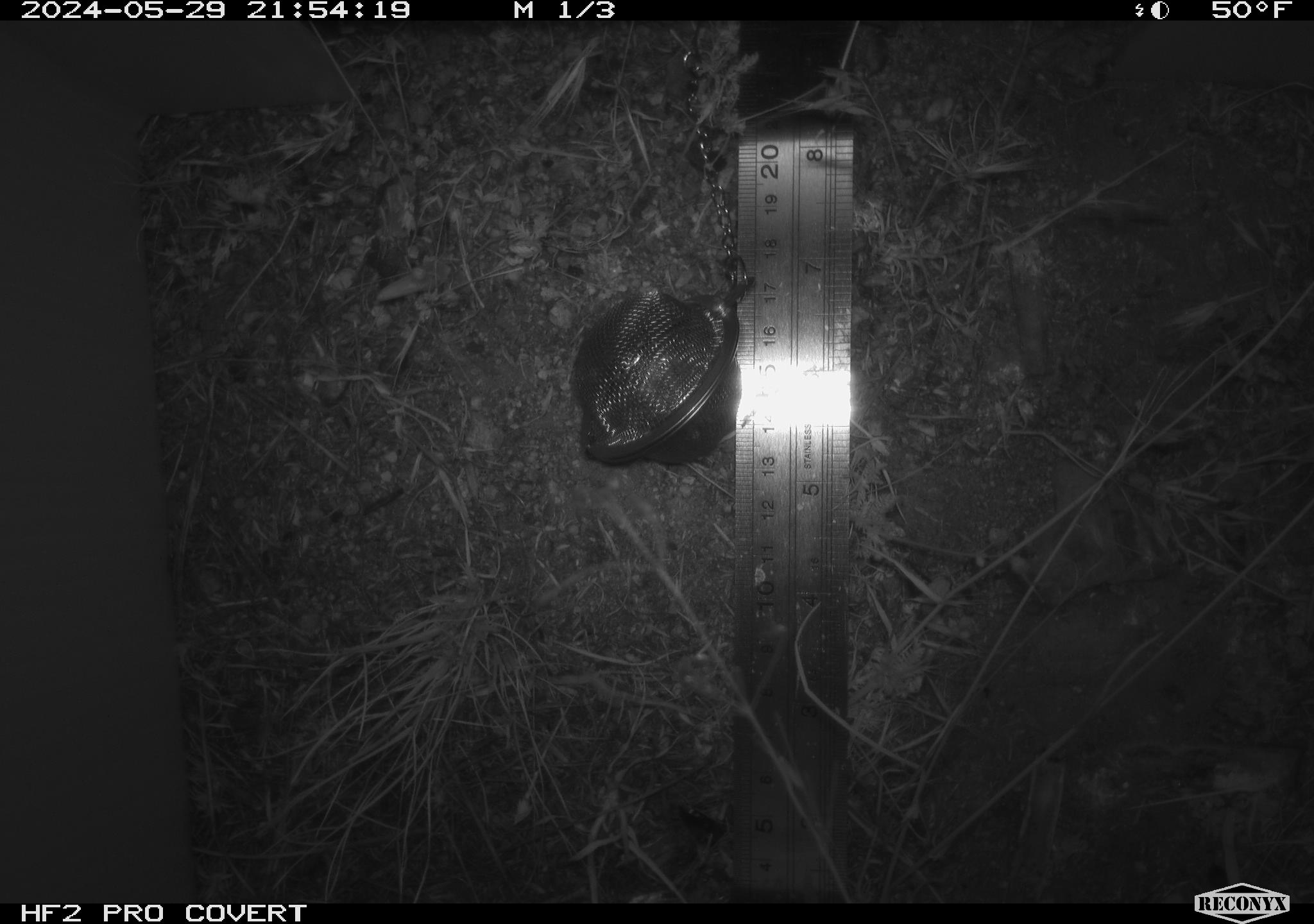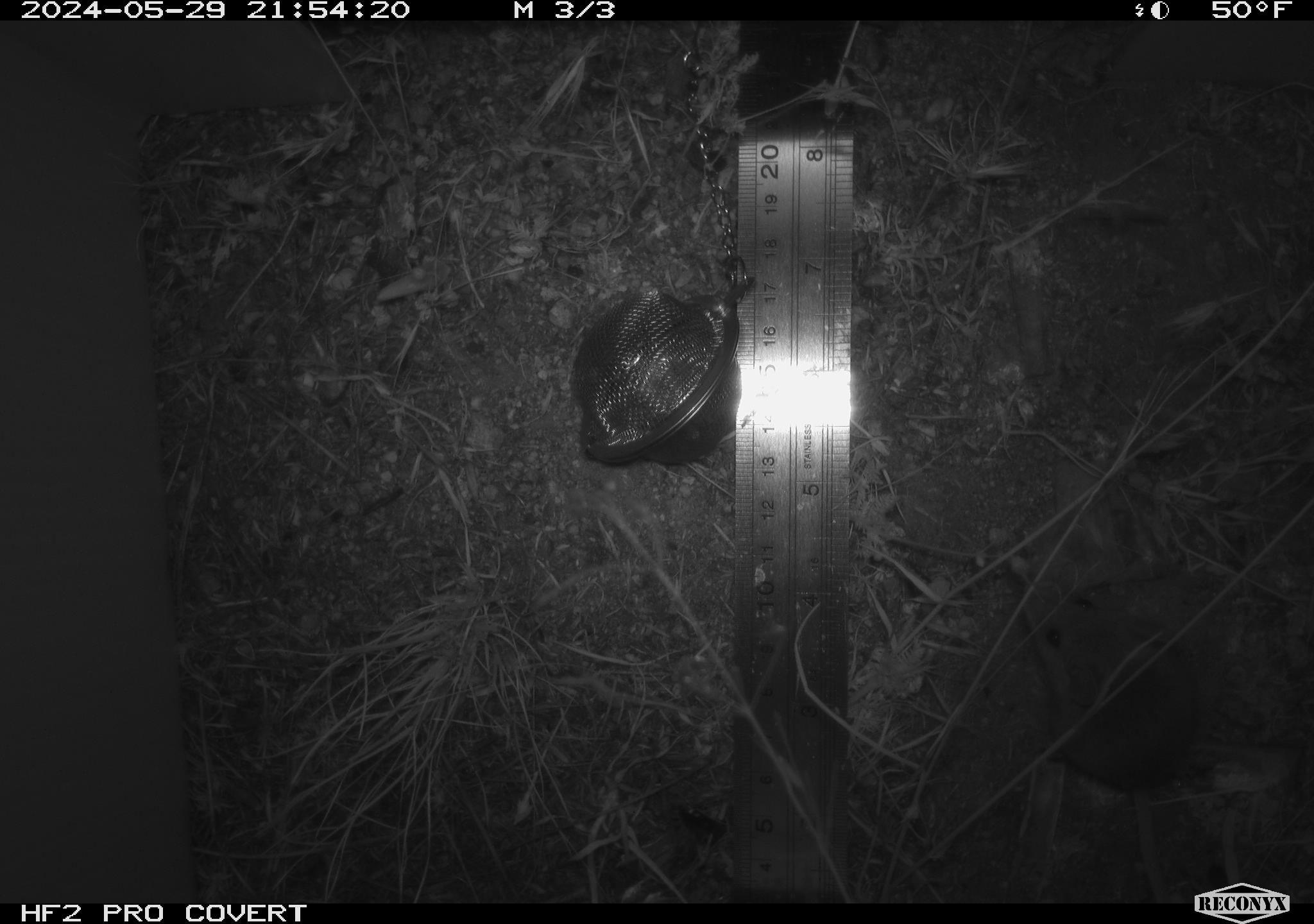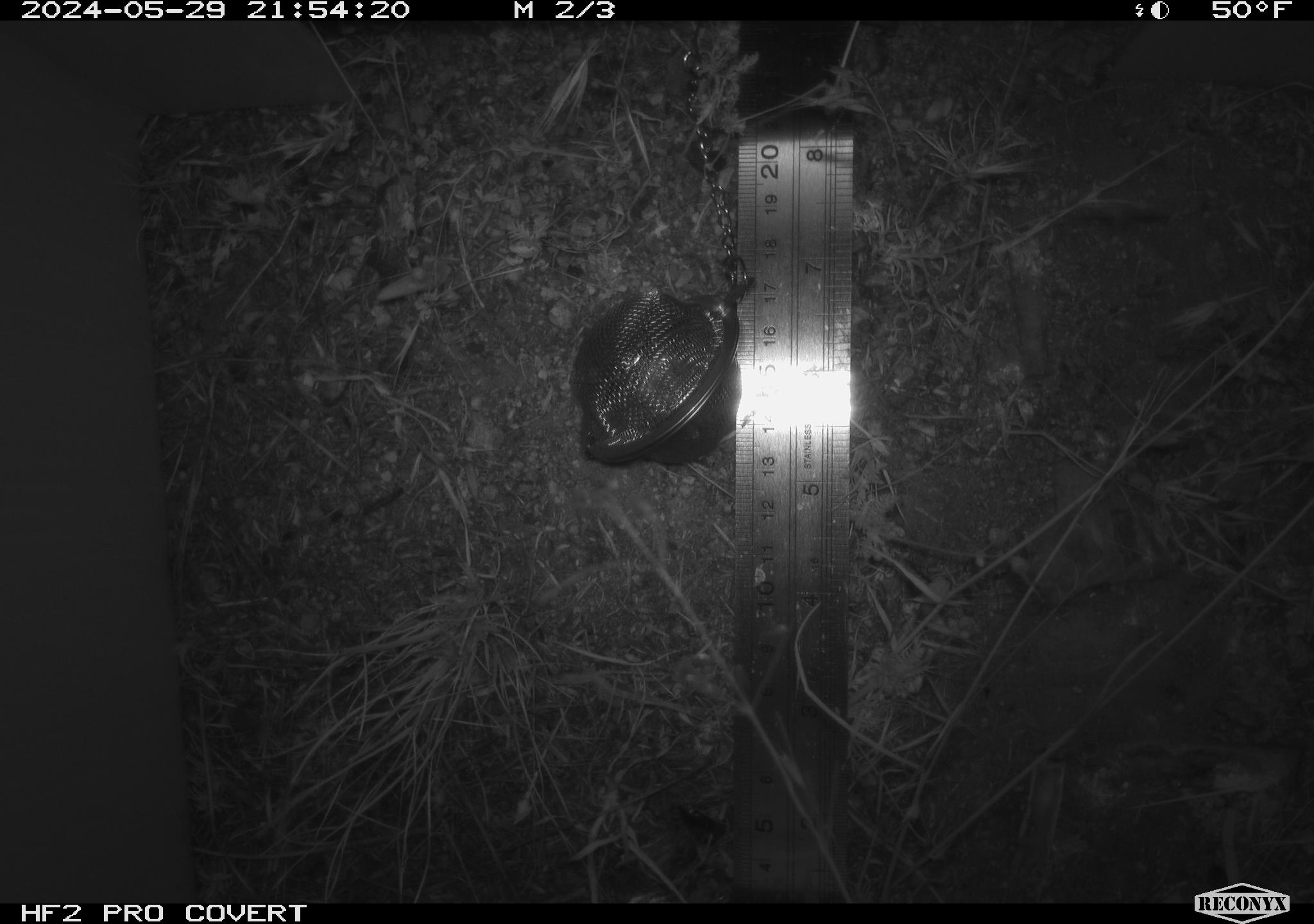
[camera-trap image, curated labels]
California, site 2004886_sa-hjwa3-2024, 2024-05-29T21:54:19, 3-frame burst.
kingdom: Animalia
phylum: Chordata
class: Mammalia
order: Rodentia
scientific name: Rodentia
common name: rodent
Rodent (Rodentia).